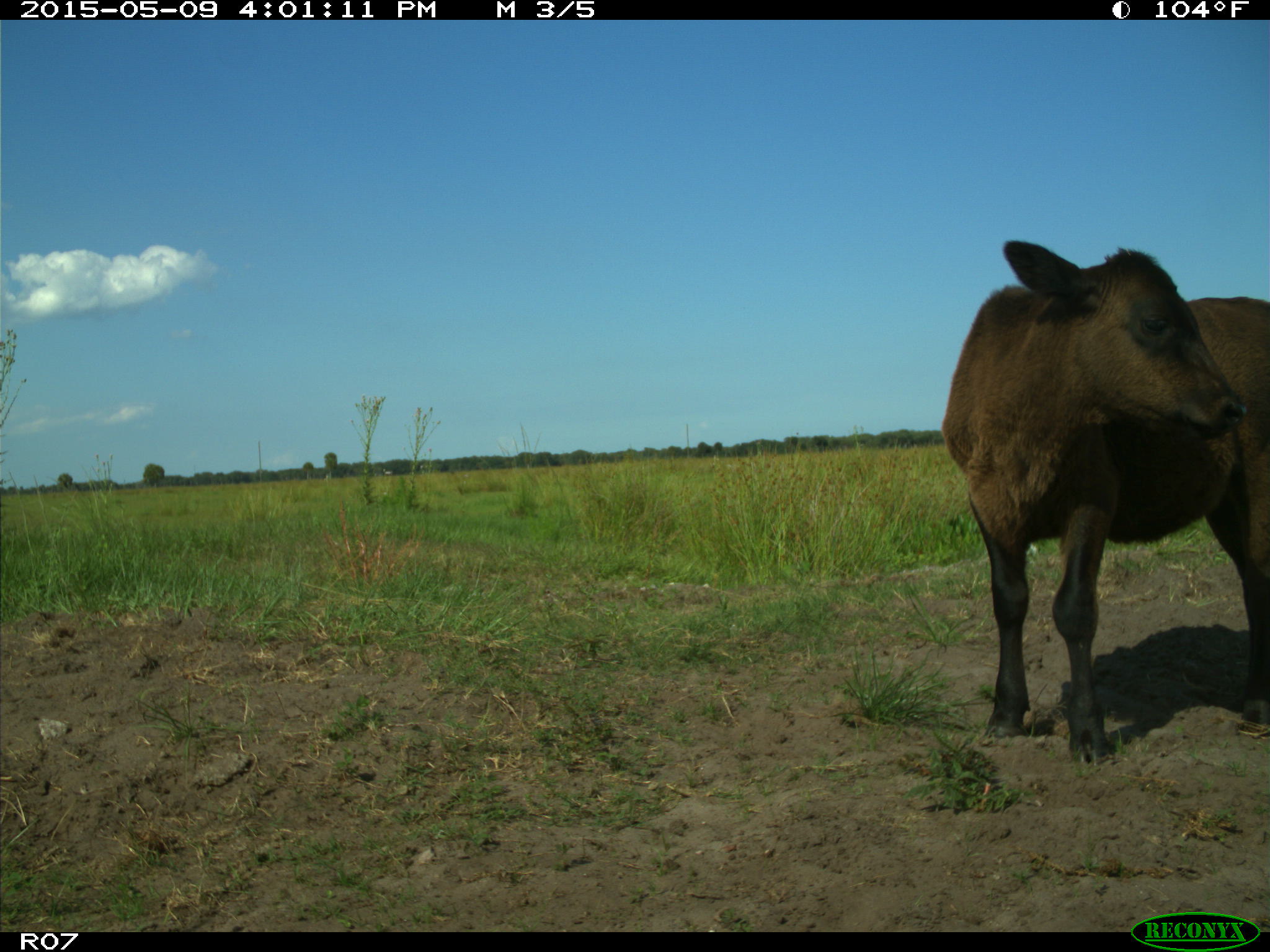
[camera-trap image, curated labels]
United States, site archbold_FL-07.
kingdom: Animalia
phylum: Chordata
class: Mammalia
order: Artiodactyla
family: Bovidae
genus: Bos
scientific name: Bos taurus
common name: domestic cow